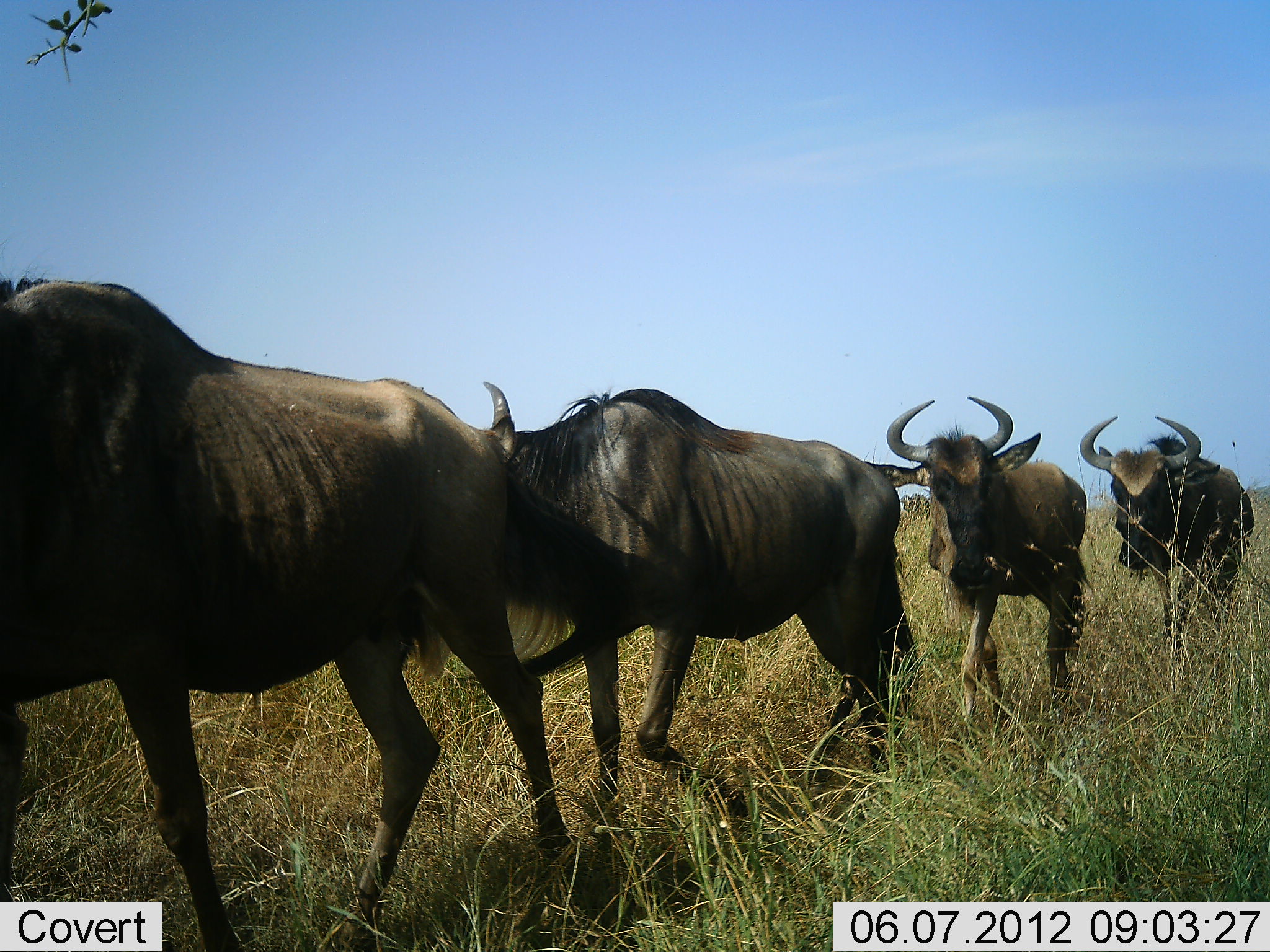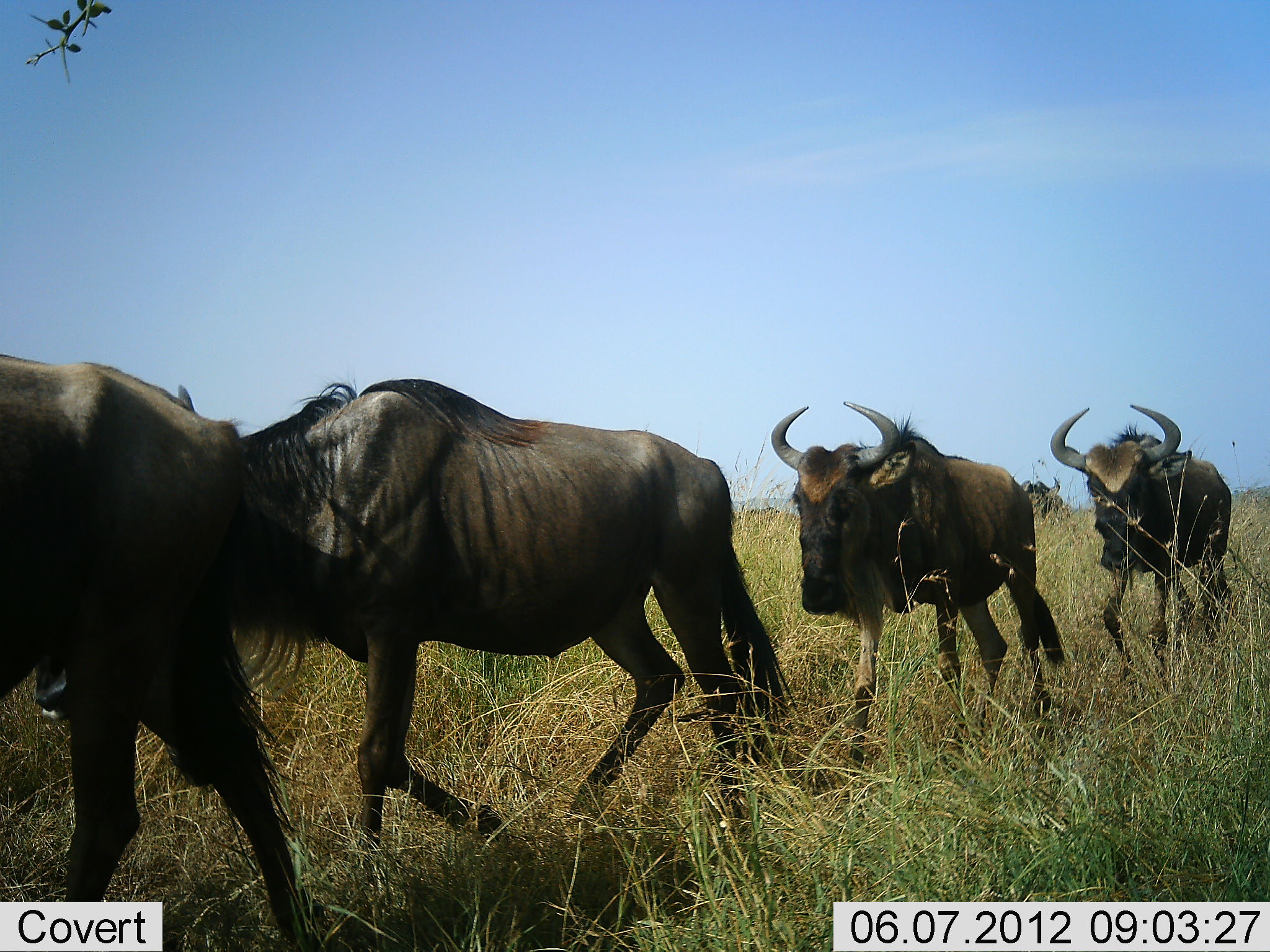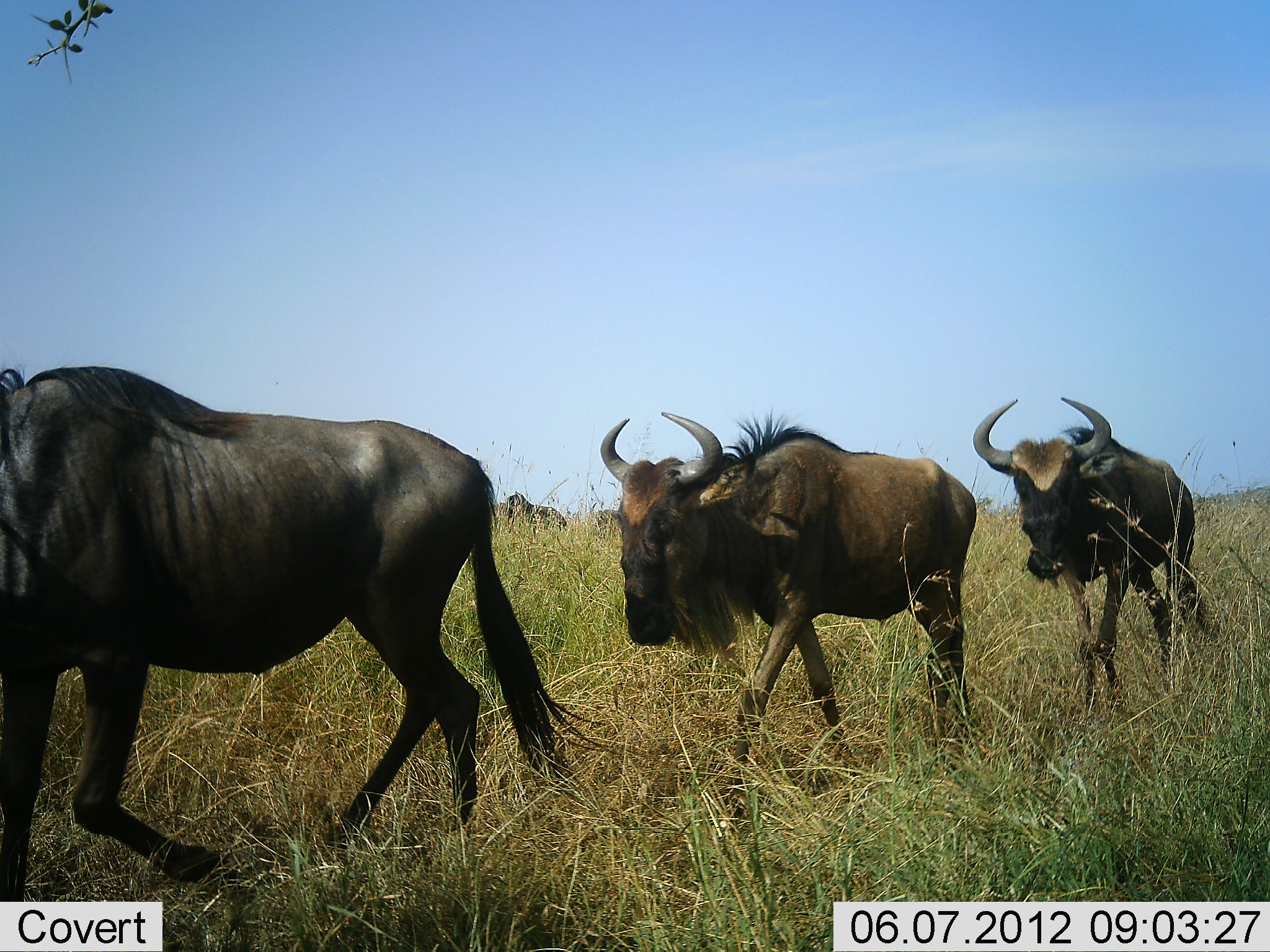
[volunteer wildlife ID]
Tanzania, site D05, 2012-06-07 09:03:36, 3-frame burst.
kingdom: Animalia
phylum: Chordata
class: Mammalia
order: Artiodactyla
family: Bovidae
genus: Connochaetes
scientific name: Connochaetes taurinus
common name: blue wildebeest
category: wildebeest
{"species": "wildebeest (blue wildebeest) (Connochaetes taurinus)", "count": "4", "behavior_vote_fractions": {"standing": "10%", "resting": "0%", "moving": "100%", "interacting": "0%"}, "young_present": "0%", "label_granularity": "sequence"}